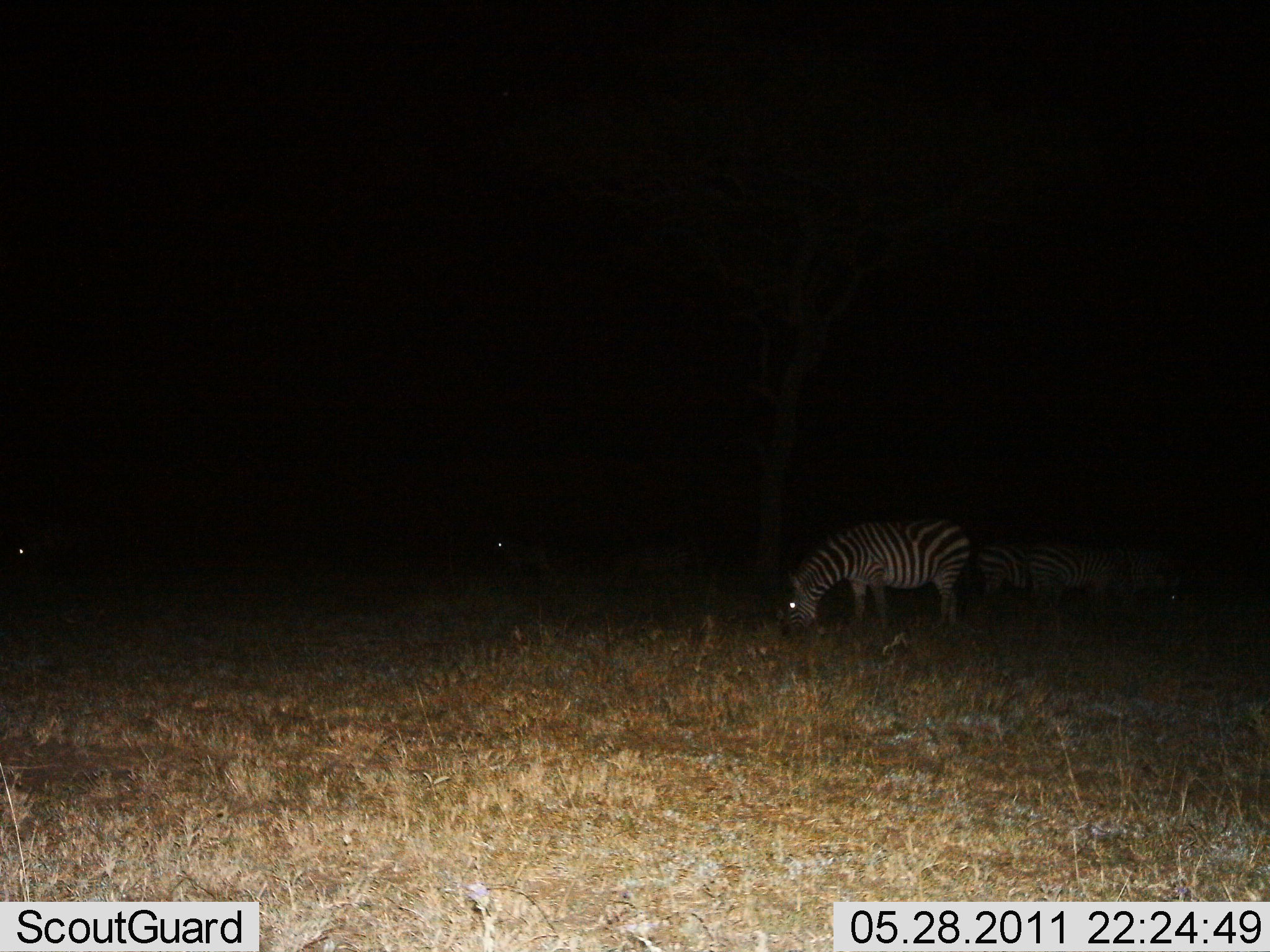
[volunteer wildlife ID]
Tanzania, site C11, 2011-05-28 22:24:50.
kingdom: Animalia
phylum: Chordata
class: Mammalia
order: Perissodactyla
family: Equidae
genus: Equus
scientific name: Equus quagga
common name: plains zebra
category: zebra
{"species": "zebra (plains zebra) (Equus quagga)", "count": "3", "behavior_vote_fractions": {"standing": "50%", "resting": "0%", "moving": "10%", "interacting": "0%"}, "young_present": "0%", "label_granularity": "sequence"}